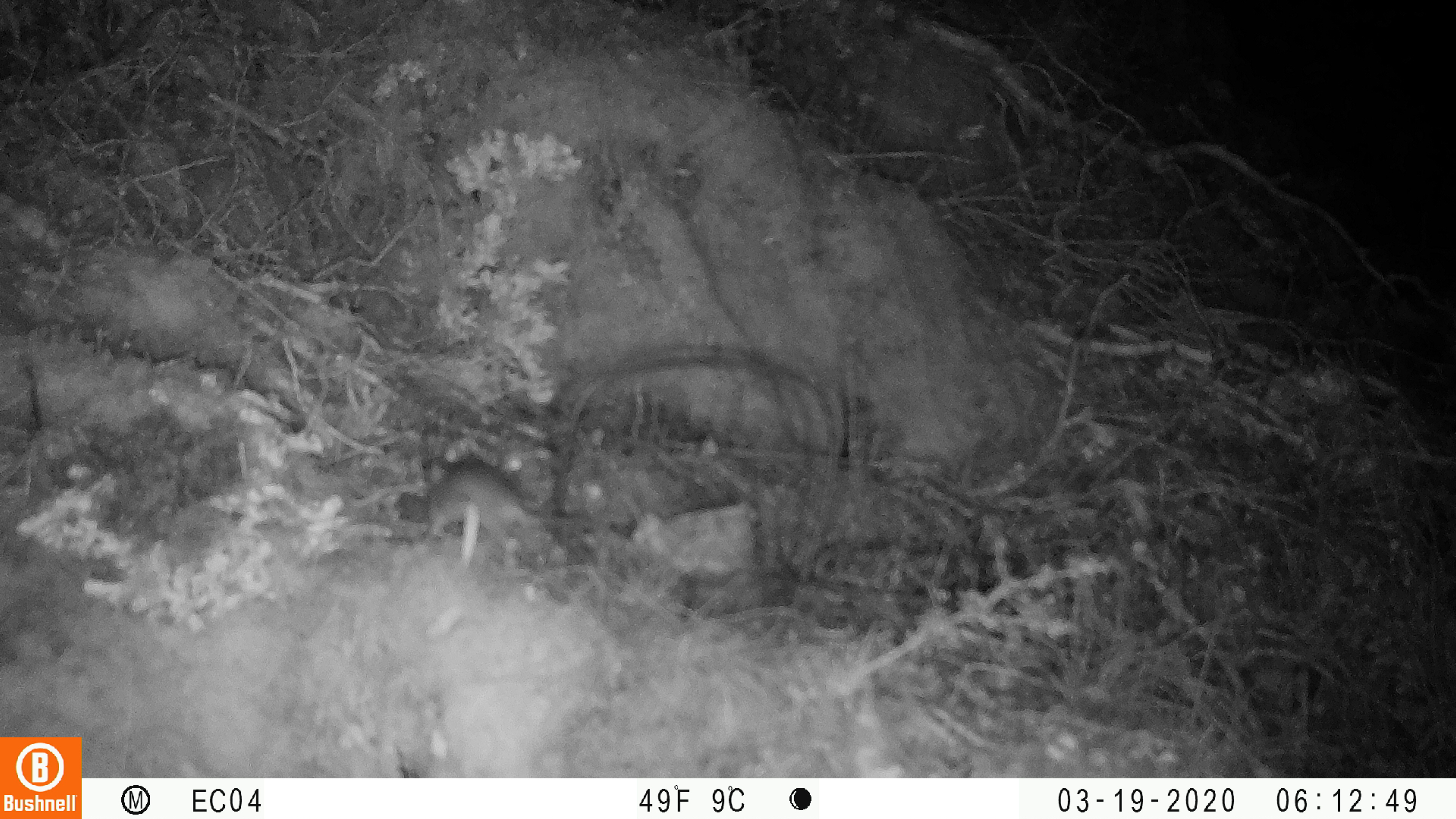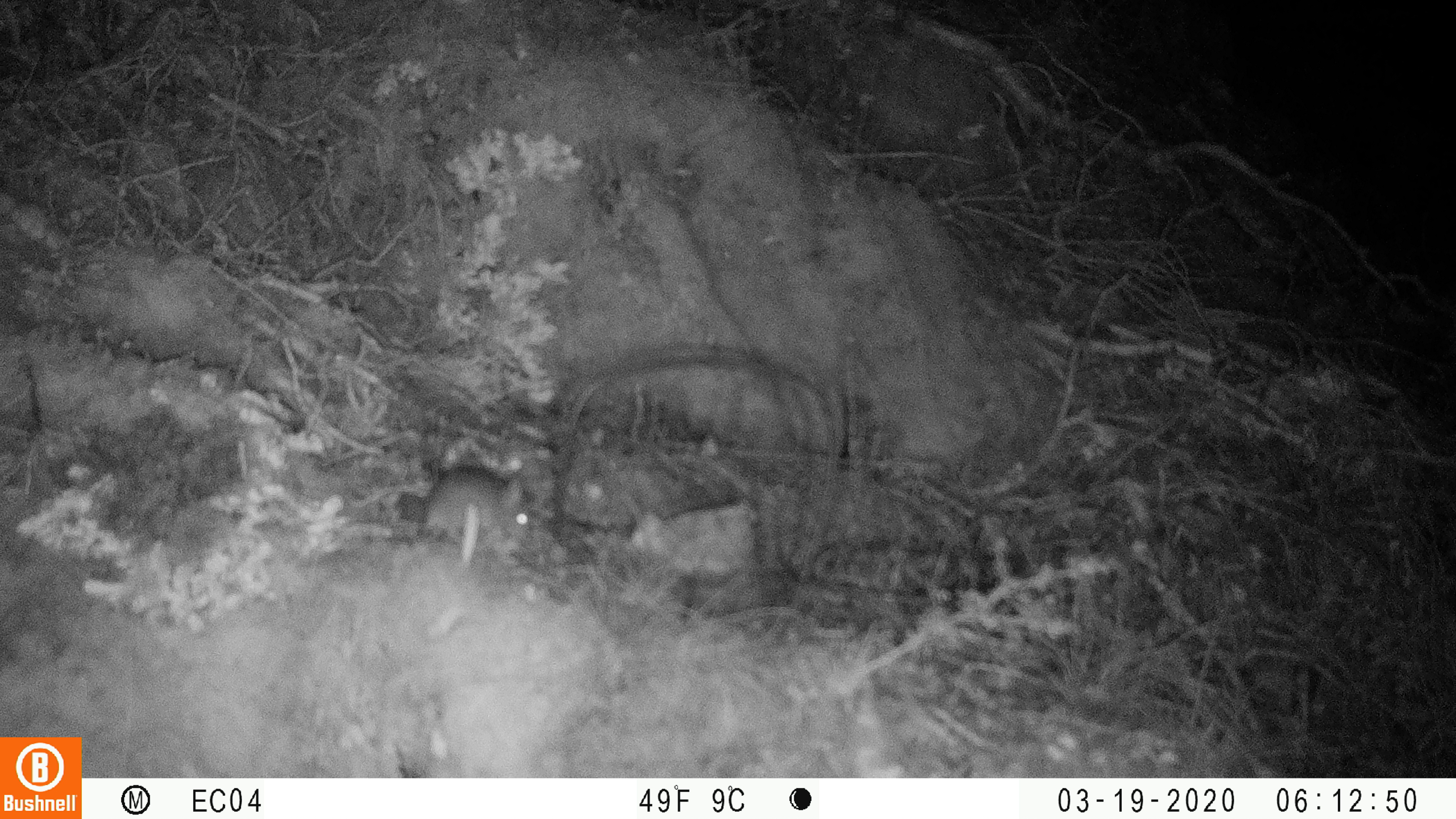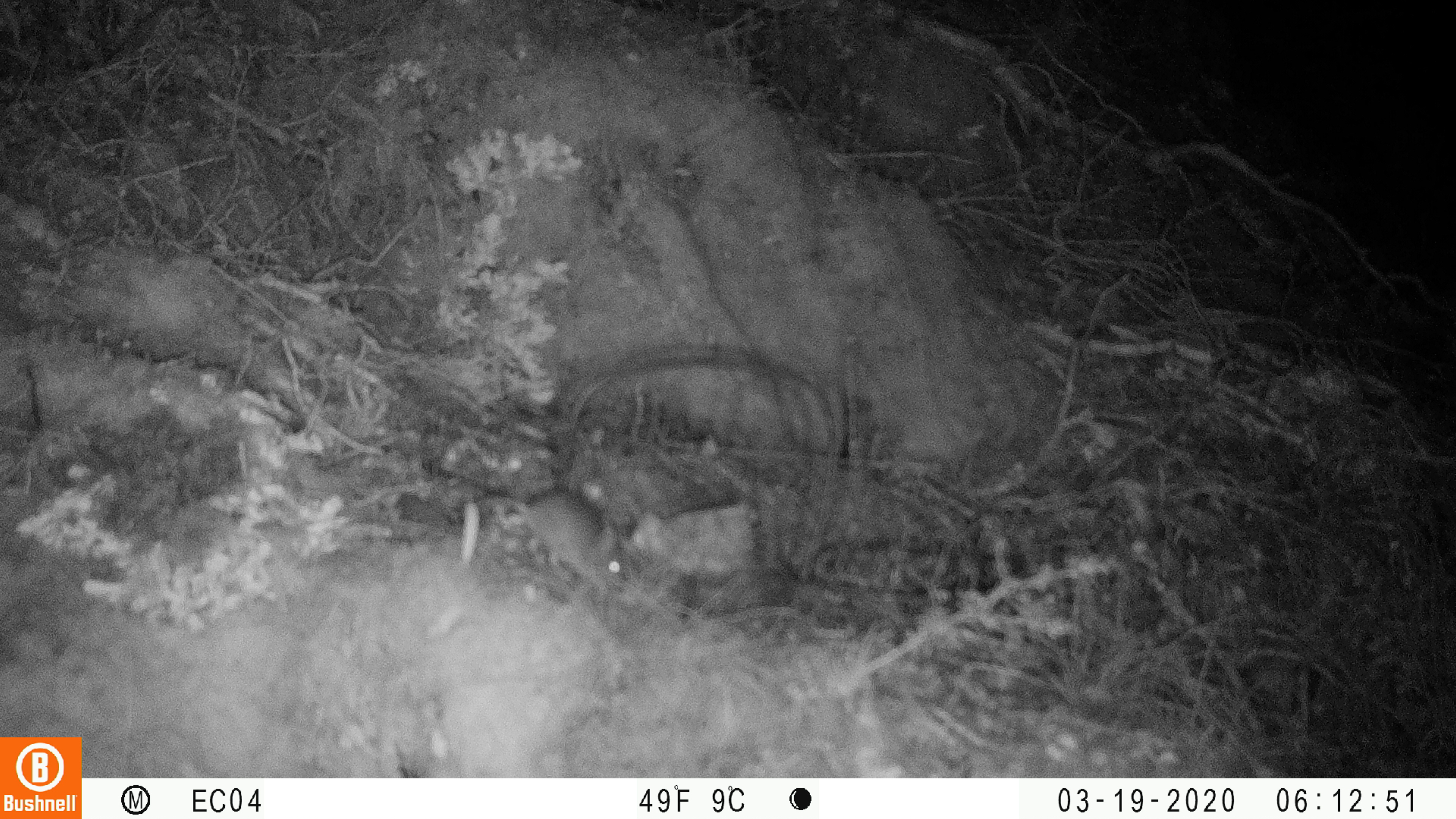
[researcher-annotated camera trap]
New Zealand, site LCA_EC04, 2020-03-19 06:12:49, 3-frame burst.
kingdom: Animalia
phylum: Chordata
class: Mammalia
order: Rodentia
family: Muridae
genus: Mus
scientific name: Mus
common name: mouse